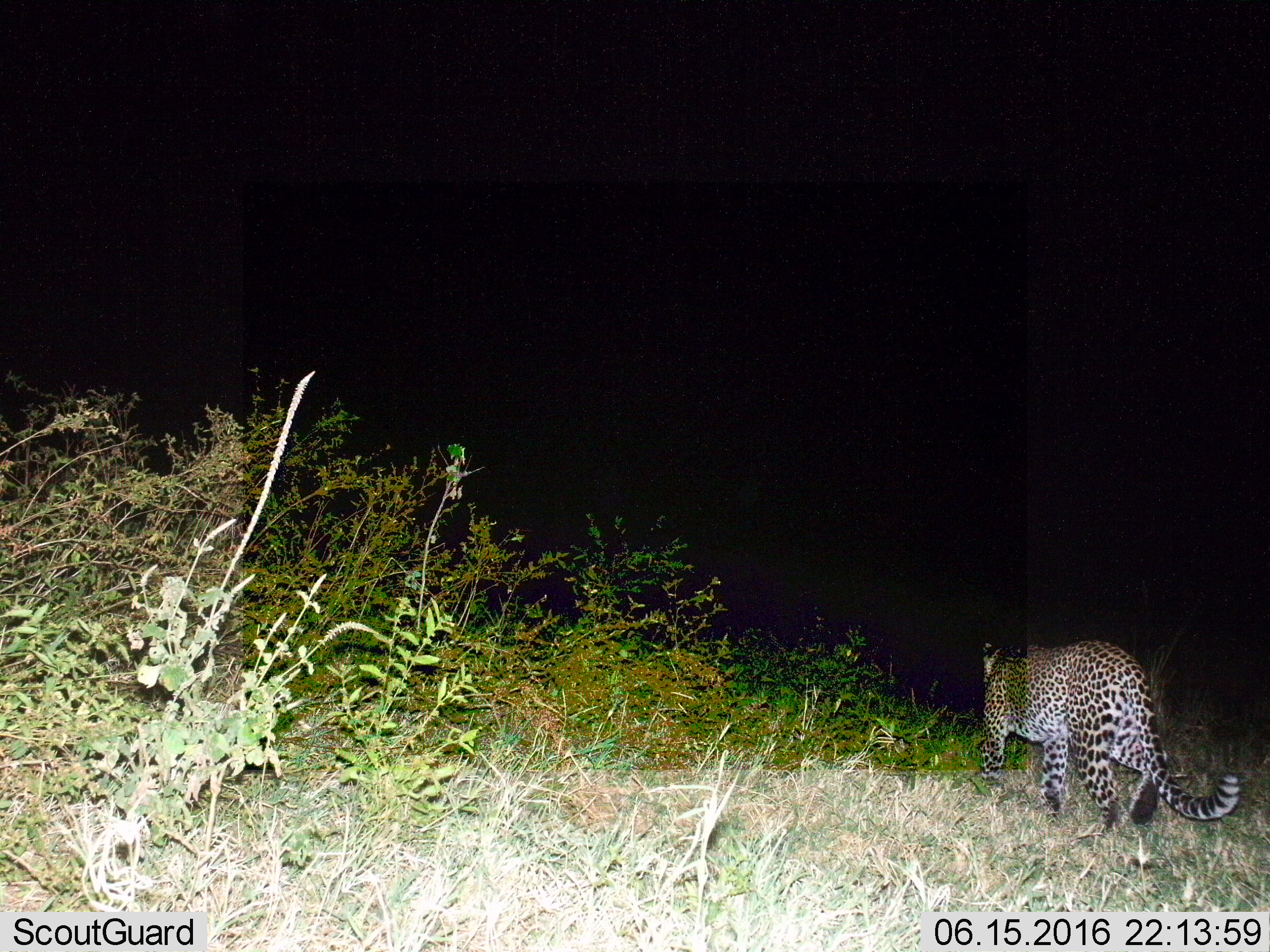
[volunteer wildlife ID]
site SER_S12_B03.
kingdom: Animalia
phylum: Chordata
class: Mammalia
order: Carnivora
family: Felidae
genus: Panthera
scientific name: Panthera pardus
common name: leopard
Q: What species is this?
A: Leopard (Panthera pardus).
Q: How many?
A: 1.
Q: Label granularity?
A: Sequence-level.